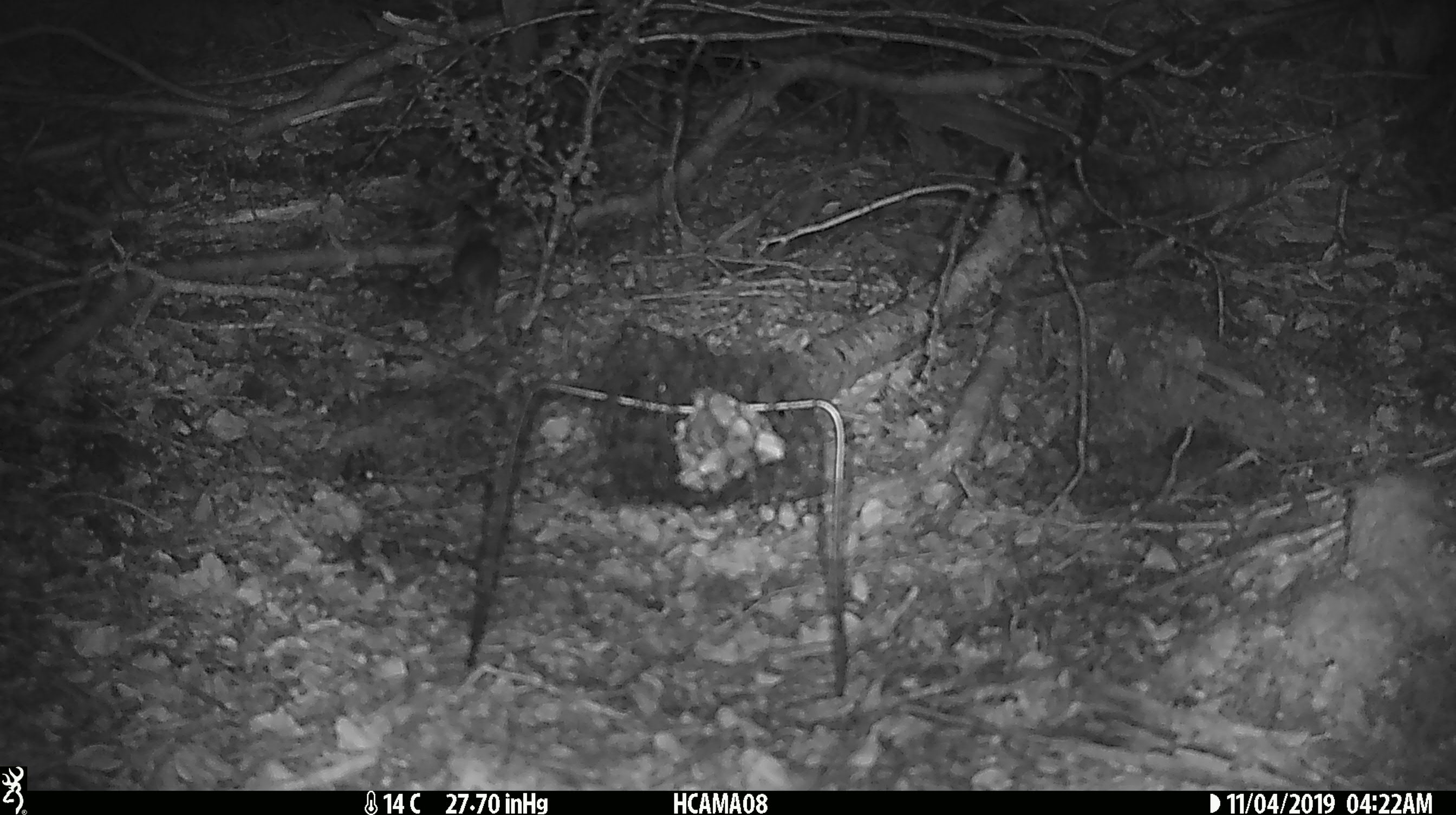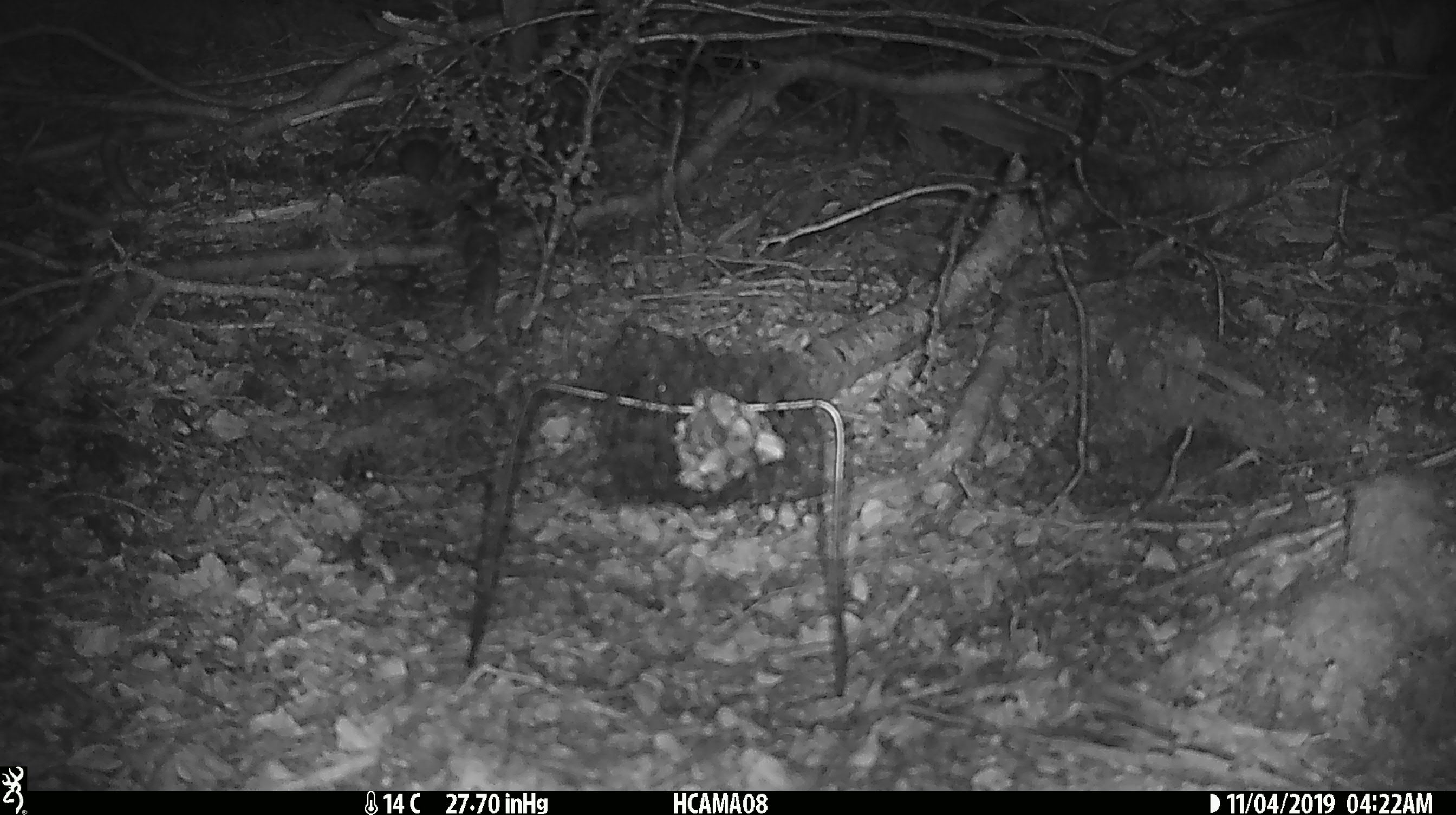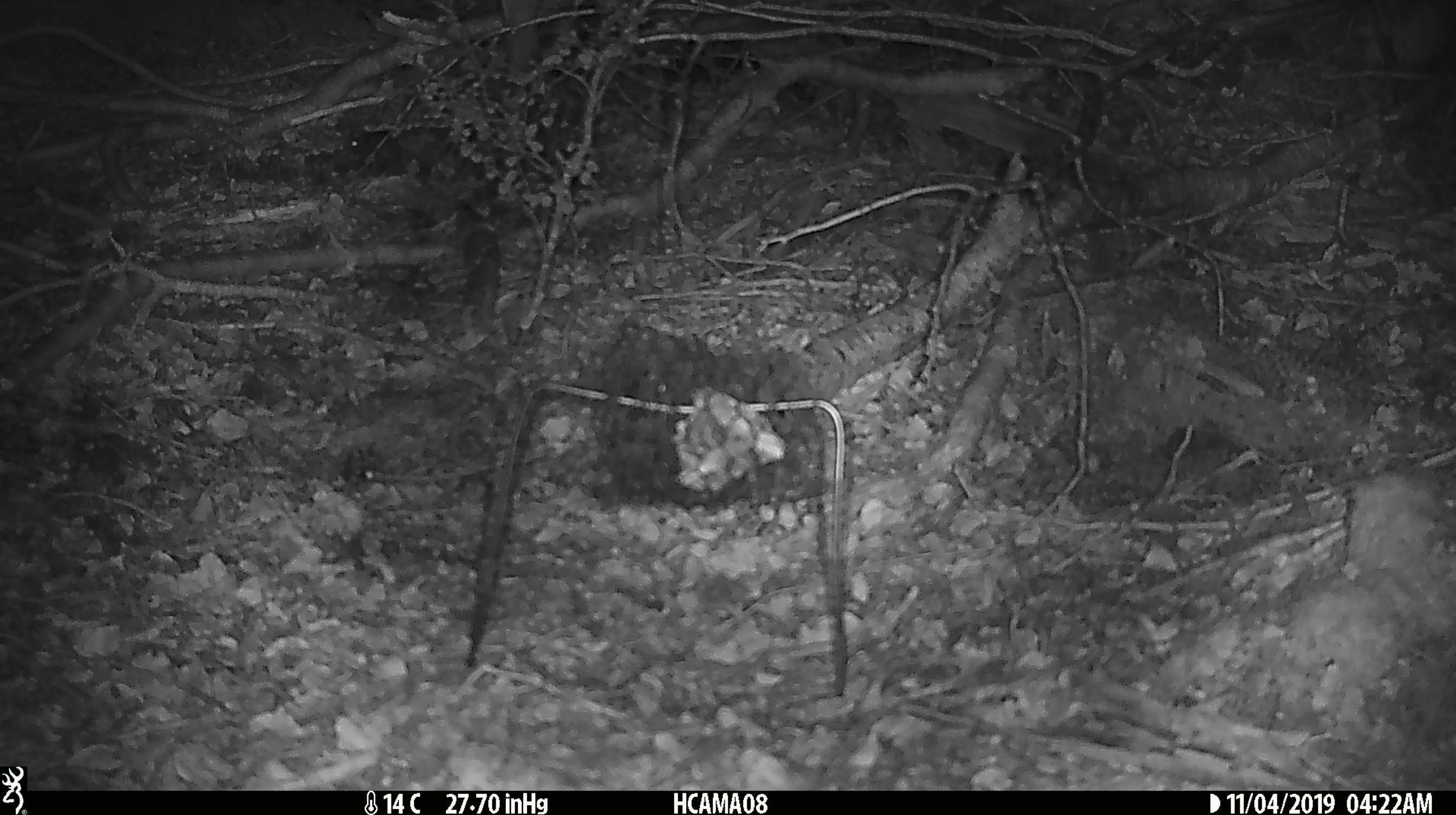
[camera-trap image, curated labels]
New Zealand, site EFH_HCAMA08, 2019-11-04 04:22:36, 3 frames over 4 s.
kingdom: Animalia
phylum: Chordata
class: Mammalia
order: Rodentia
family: Muridae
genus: Mus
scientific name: Mus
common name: mouse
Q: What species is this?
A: Mouse (Mus).